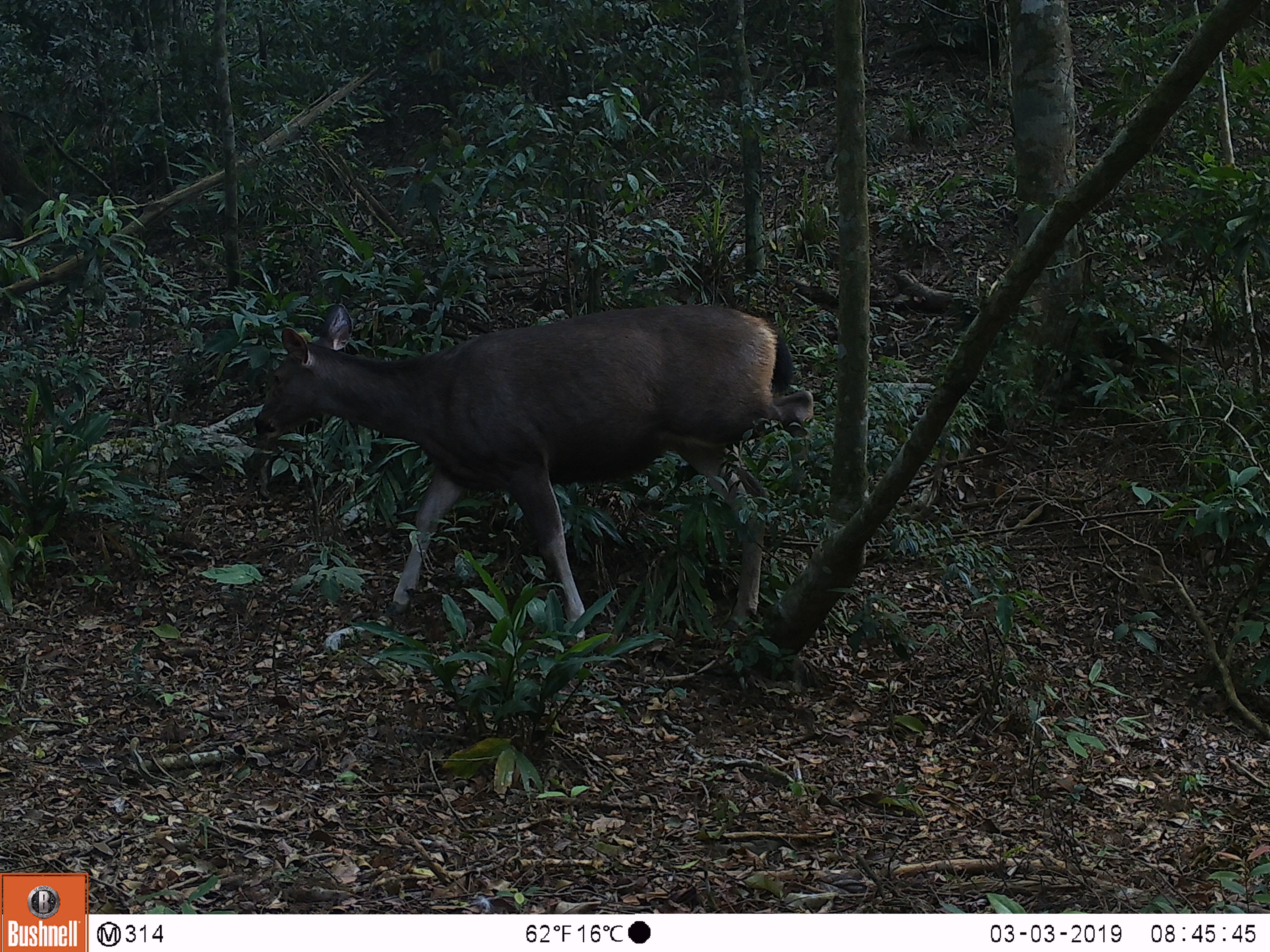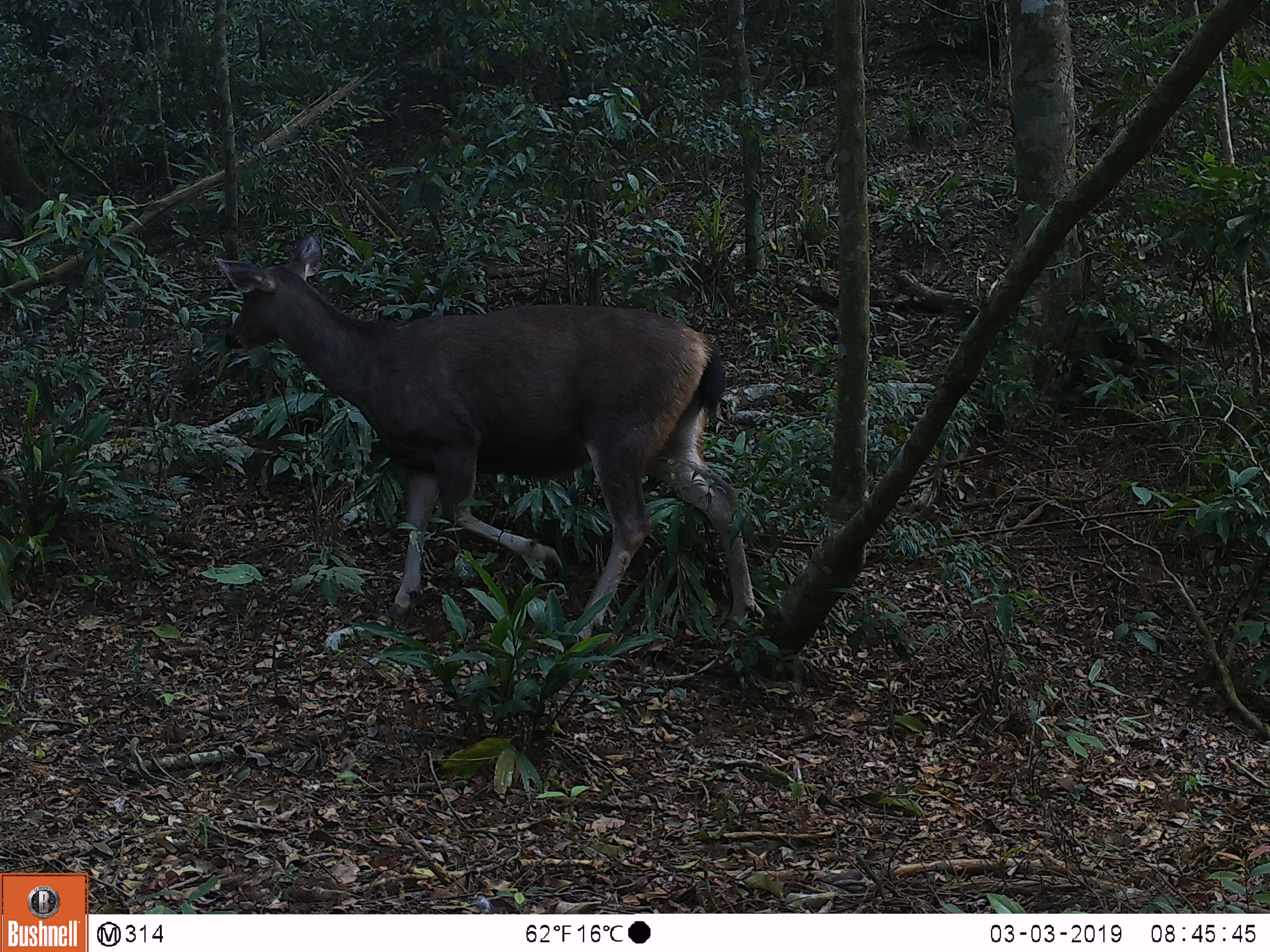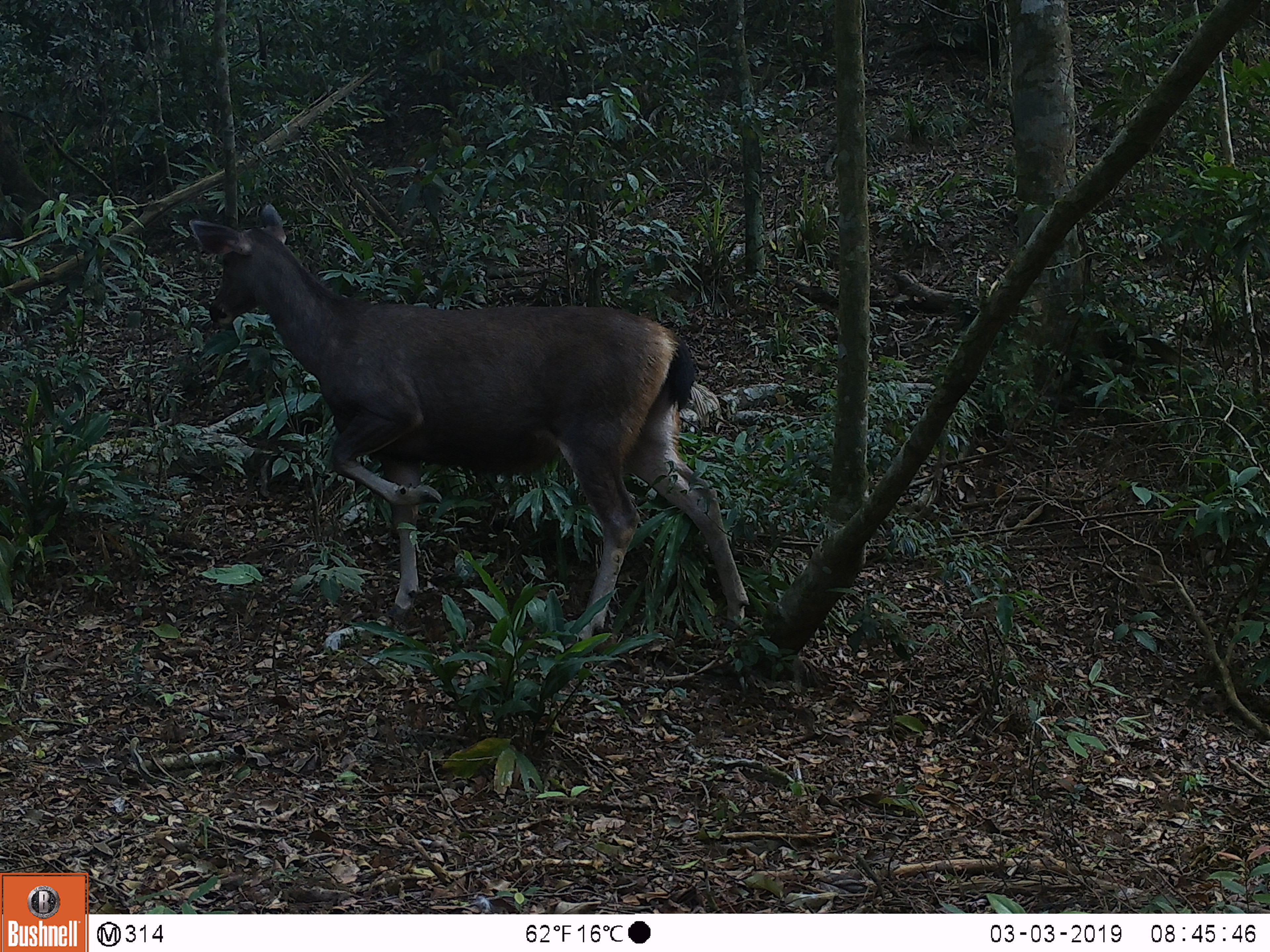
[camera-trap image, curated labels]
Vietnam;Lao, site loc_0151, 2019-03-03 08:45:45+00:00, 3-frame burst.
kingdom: Animalia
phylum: Chordata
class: Mammalia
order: Artiodactyla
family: Cervidae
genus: Rusa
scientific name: Rusa unicolor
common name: sambar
Sambar (Rusa unicolor). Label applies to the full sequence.